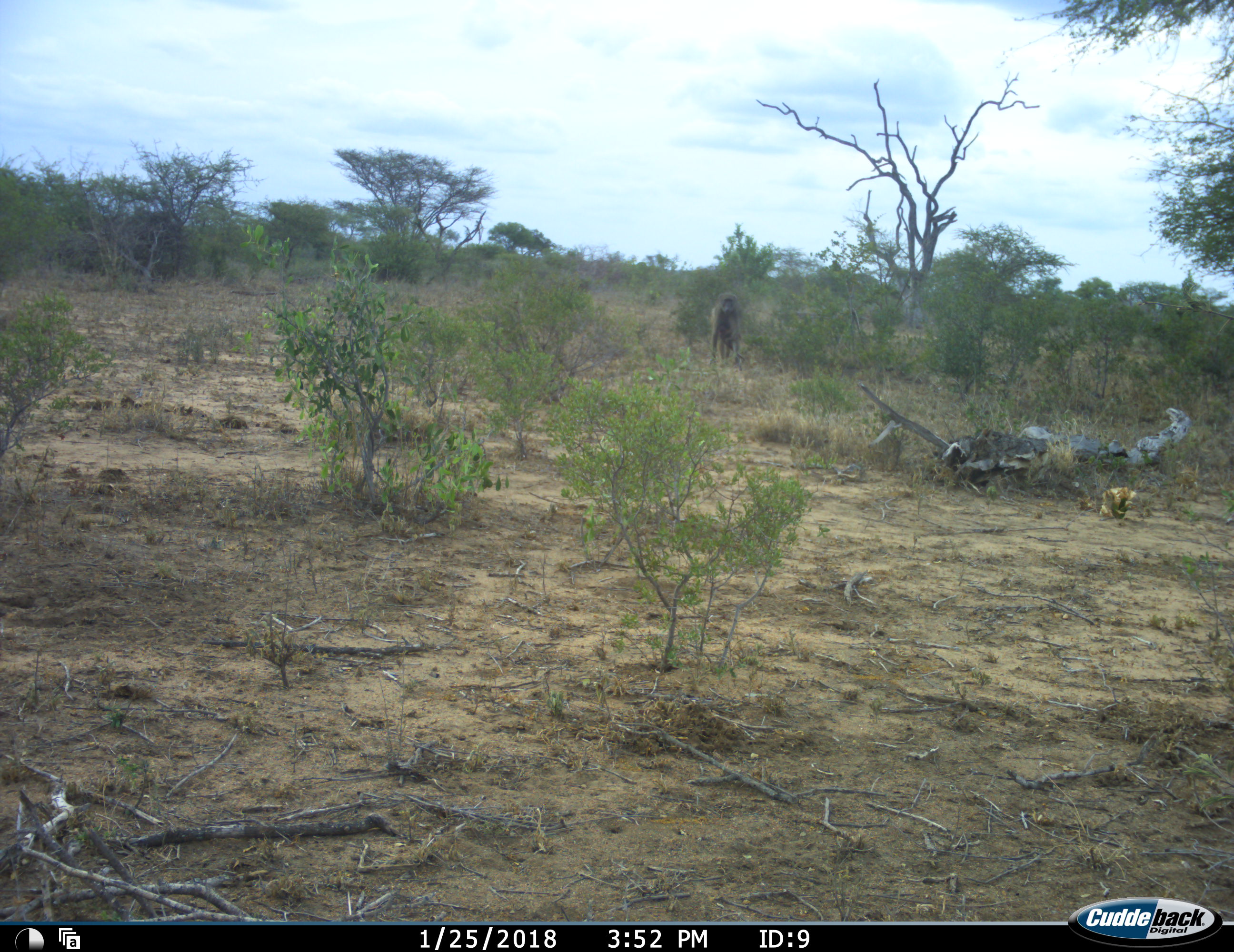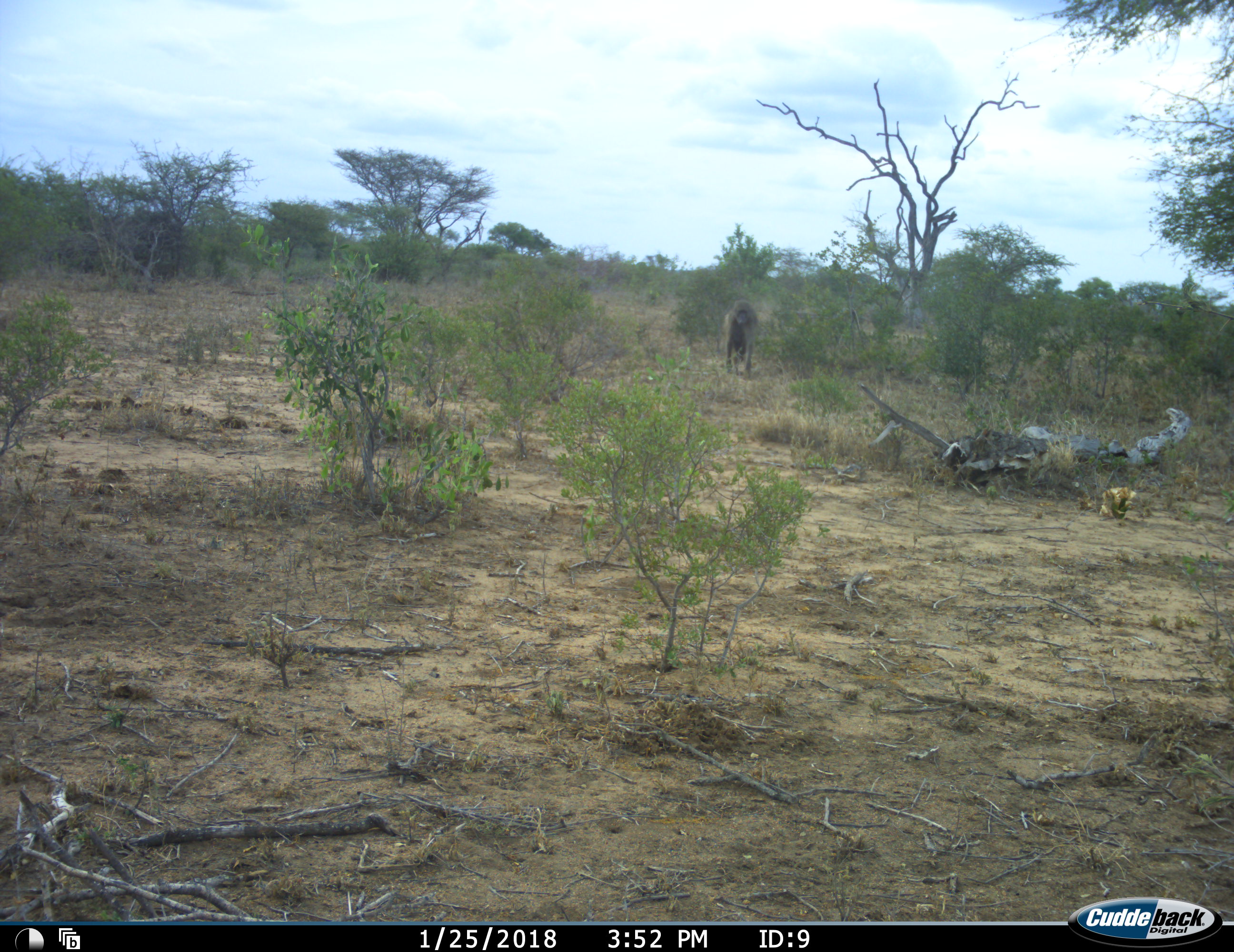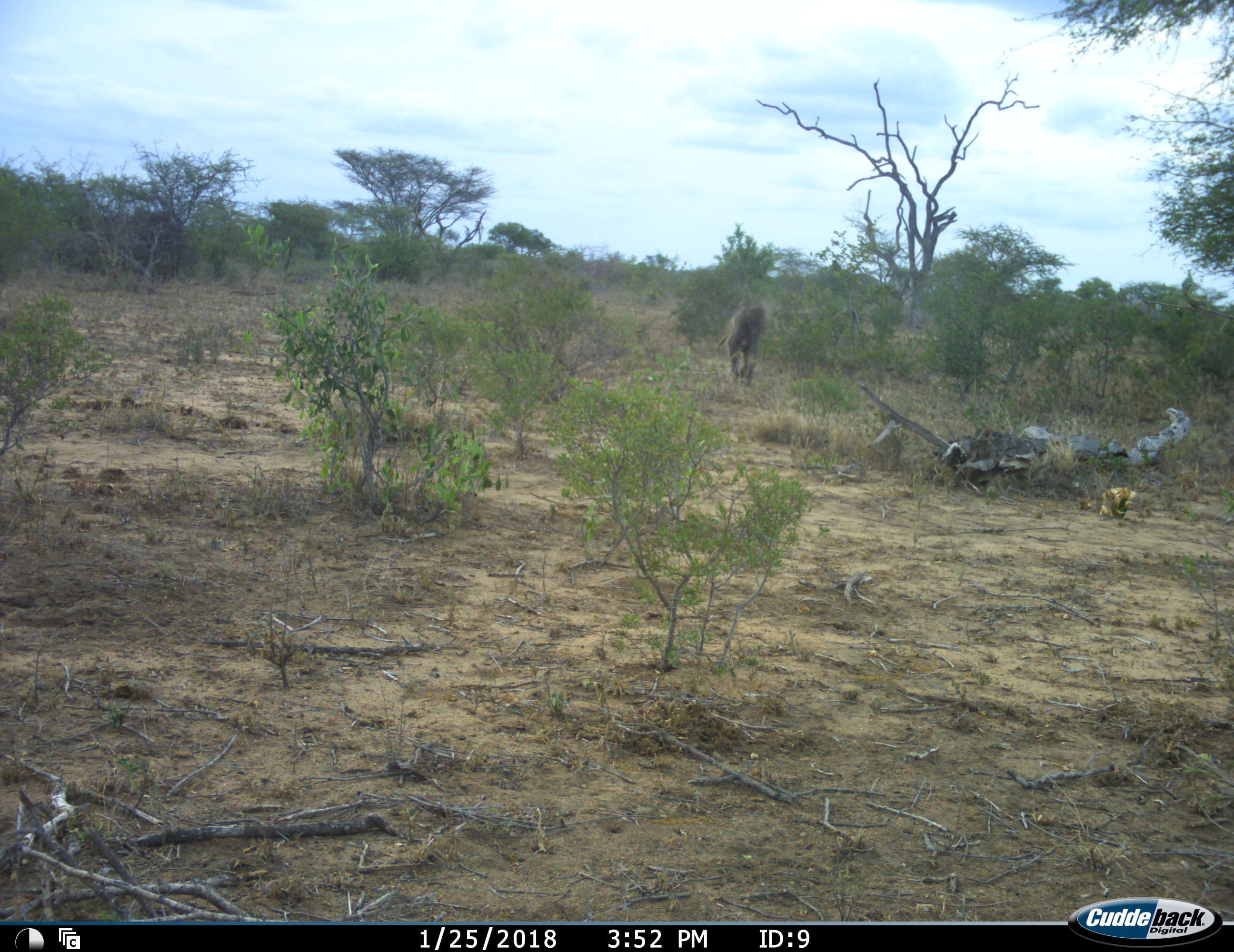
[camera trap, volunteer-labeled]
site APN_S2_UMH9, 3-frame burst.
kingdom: Animalia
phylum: Chordata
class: Mammalia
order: Primates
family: Cercopithecidae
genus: Papio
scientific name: Papio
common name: baboon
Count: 1.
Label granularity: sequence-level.